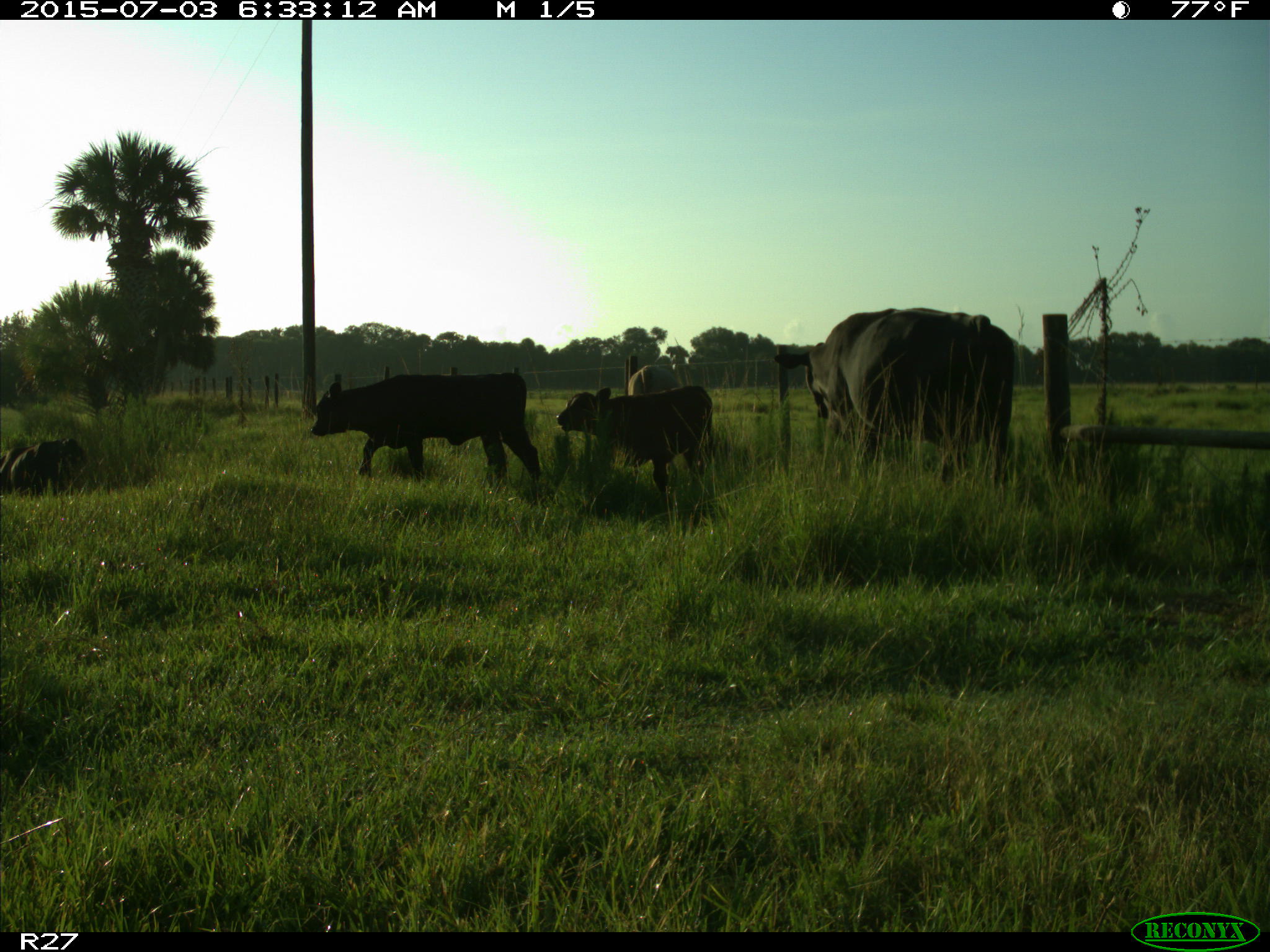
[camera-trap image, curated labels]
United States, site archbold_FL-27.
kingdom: Animalia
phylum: Chordata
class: Mammalia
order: Artiodactyla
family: Bovidae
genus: Bos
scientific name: Bos taurus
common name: domestic cow